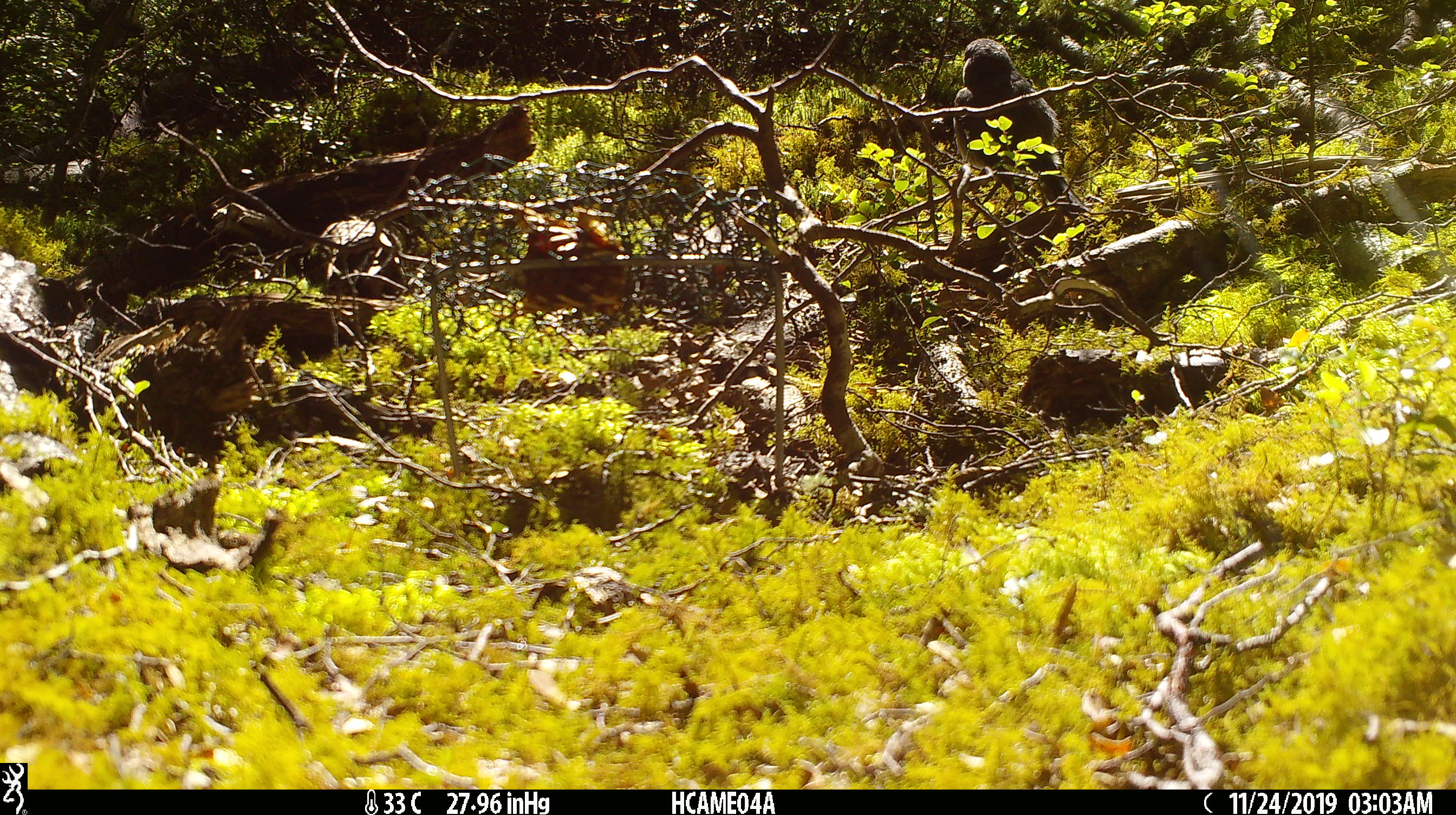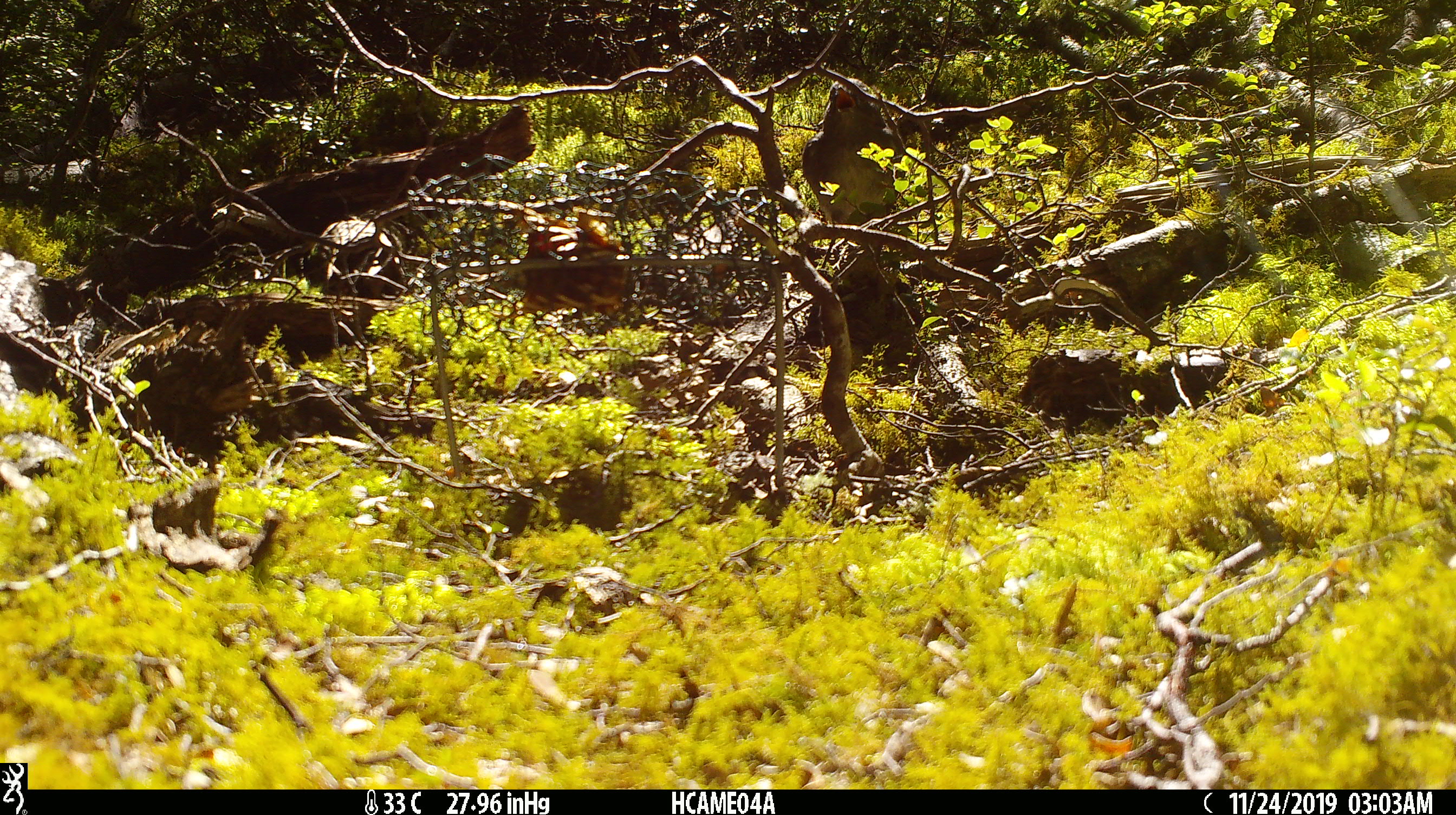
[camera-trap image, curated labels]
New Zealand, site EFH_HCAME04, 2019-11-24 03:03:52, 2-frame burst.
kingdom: Animalia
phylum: Chordata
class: Aves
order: Passeriformes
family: Petroicidae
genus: Petroica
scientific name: Petroica australis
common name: new zealand robin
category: robin